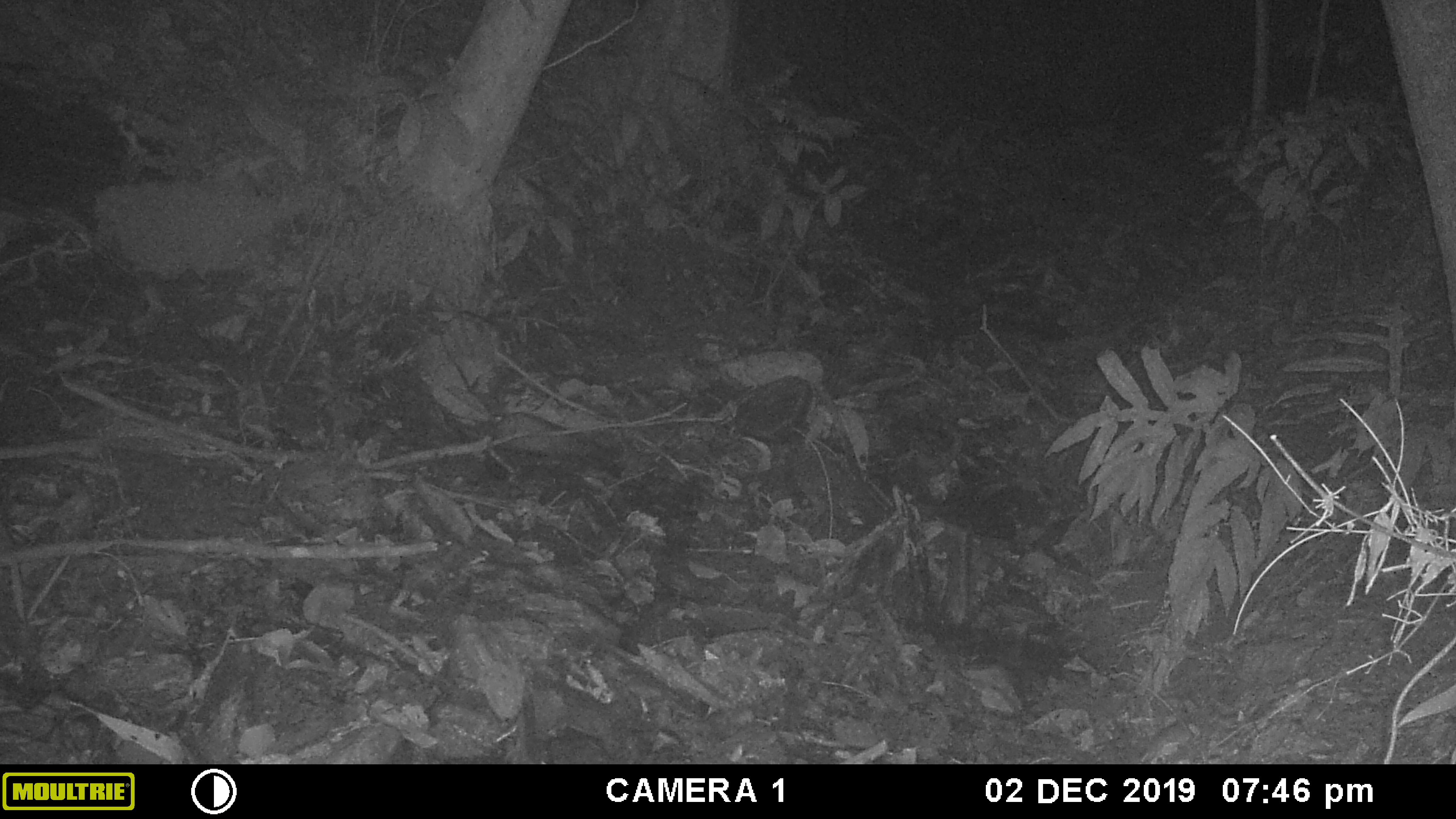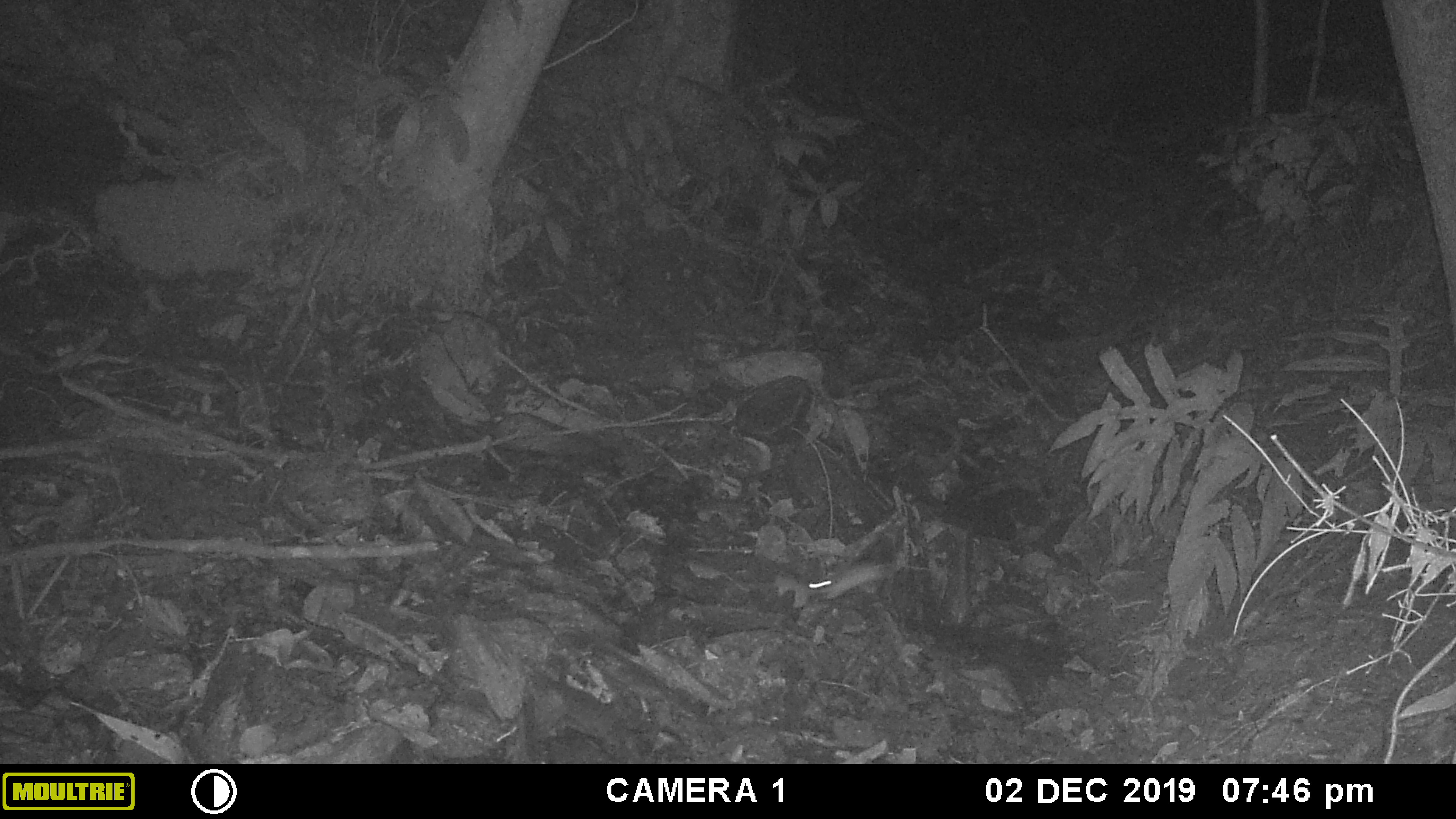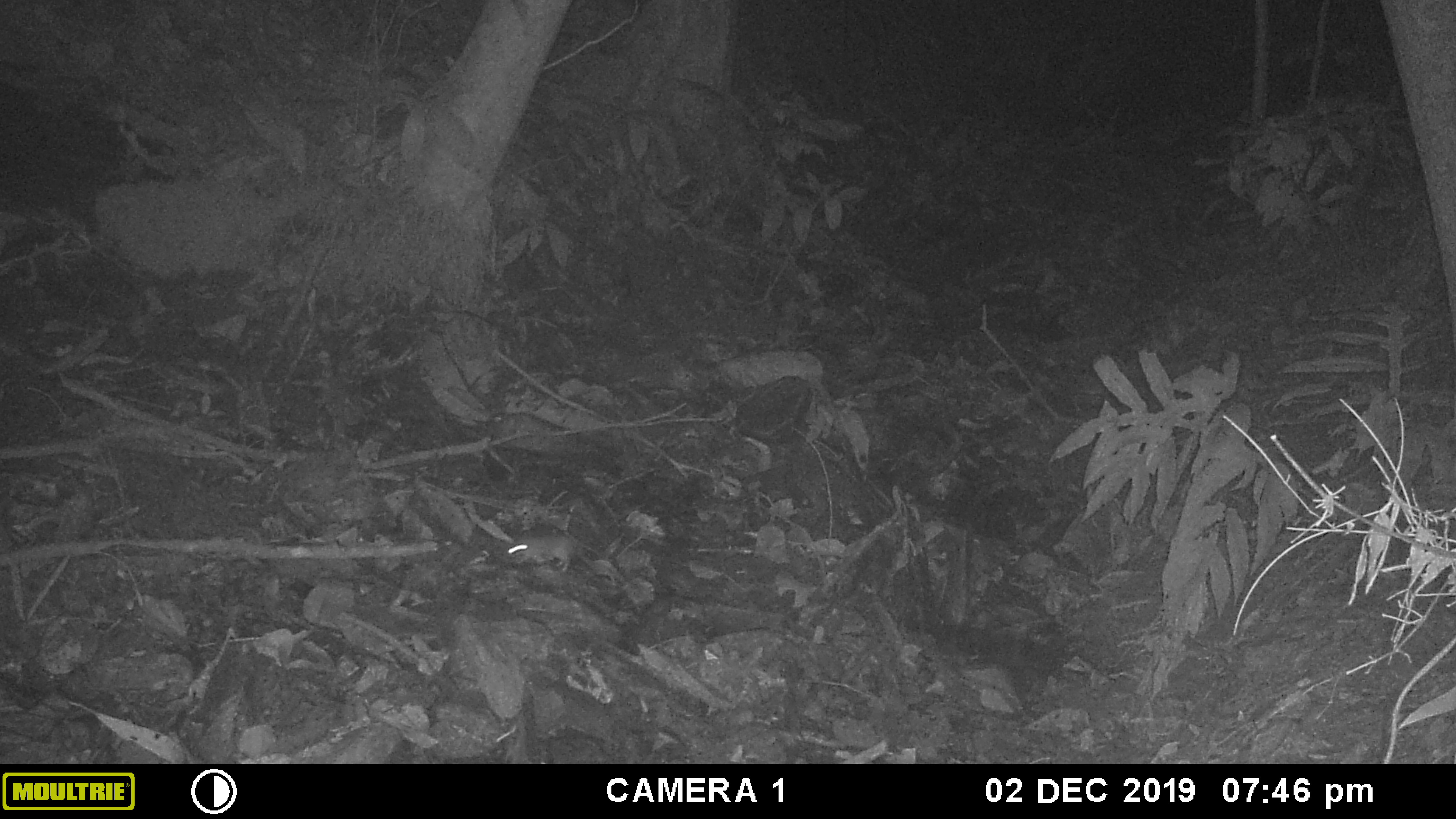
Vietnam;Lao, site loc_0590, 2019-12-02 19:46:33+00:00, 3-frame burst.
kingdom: Animalia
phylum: Chordata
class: Mammalia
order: Rodentia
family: Muridae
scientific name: Muridae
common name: old-world mice and rats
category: unidentified murid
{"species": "unidentified murid (old-world mice and rats) (Muridae)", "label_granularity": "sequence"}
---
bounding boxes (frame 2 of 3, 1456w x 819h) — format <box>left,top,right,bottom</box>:
unidentified murid: <box>805,550,906,604</box>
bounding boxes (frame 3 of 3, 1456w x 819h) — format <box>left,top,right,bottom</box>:
unidentified murid: <box>503,534,583,572</box>